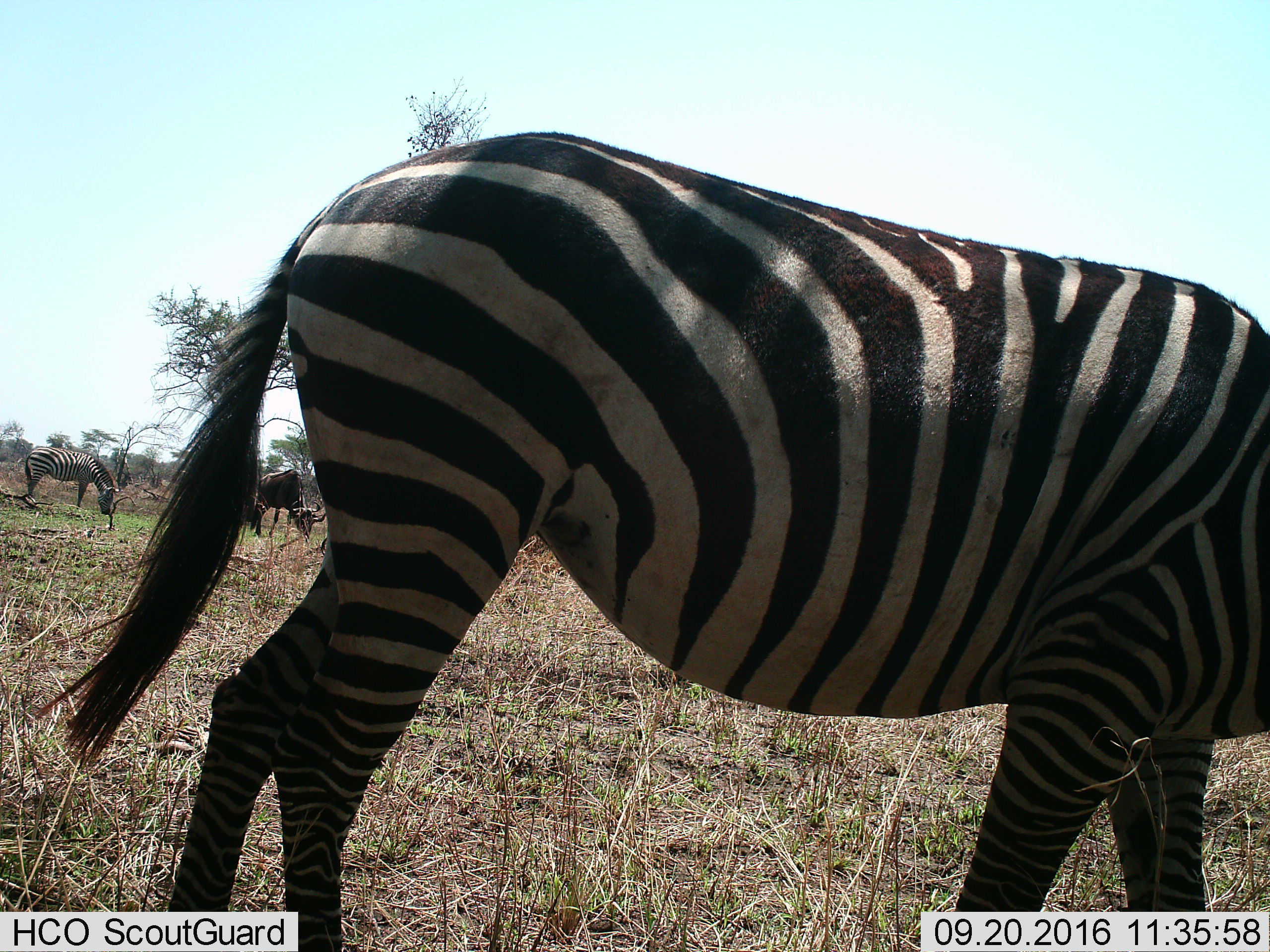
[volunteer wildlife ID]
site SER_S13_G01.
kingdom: Animalia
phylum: Chordata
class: Mammalia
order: Artiodactyla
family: Bovidae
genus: Connochaetes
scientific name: Connochaetes taurinus taurinus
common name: blue wildebeest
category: wildebeestblue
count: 1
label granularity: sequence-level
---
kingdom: Animalia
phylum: Chordata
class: Mammalia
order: Perissodactyla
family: Equidae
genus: Equus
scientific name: Equus quagga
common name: plains zebra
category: zebraplains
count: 2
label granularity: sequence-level